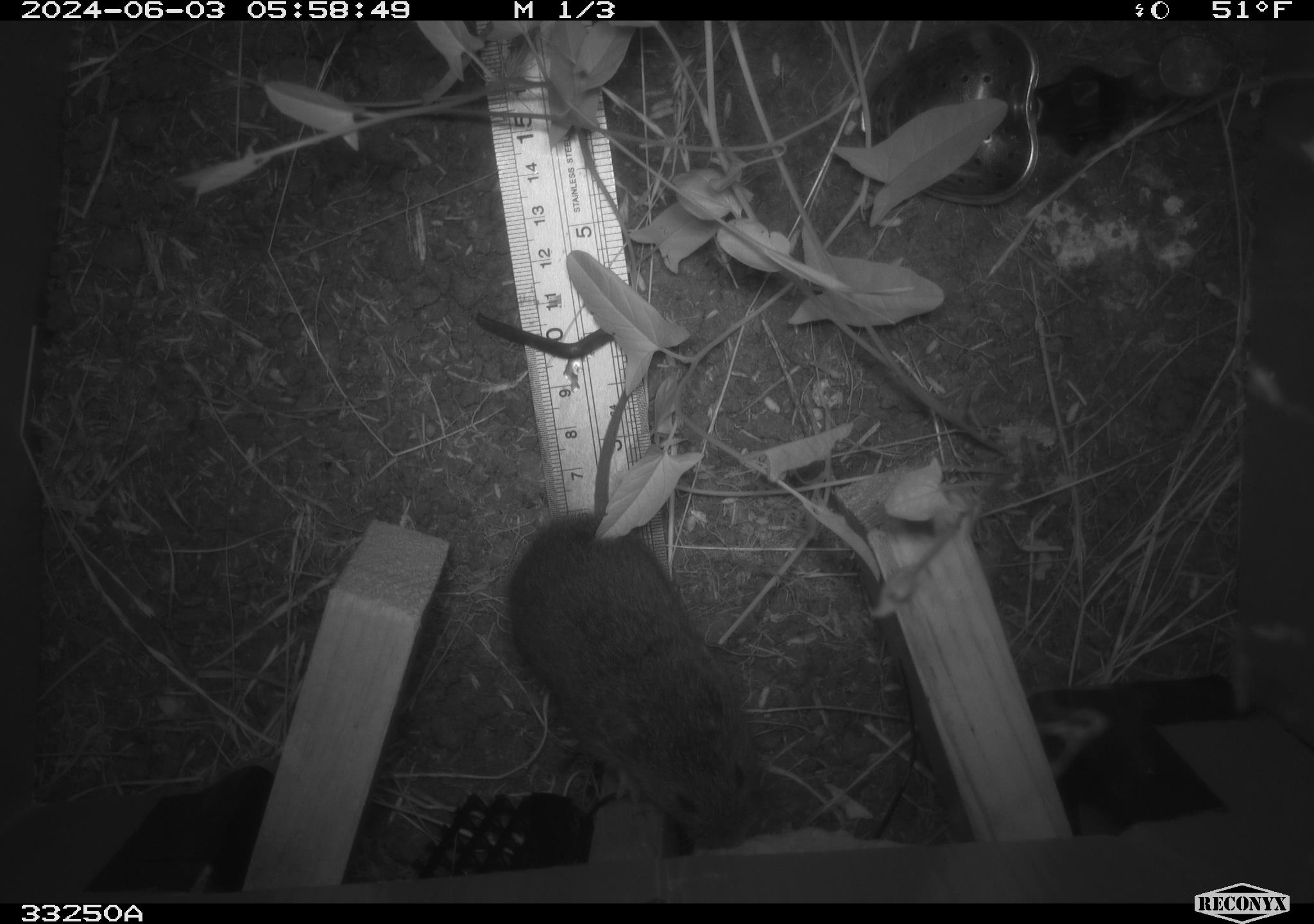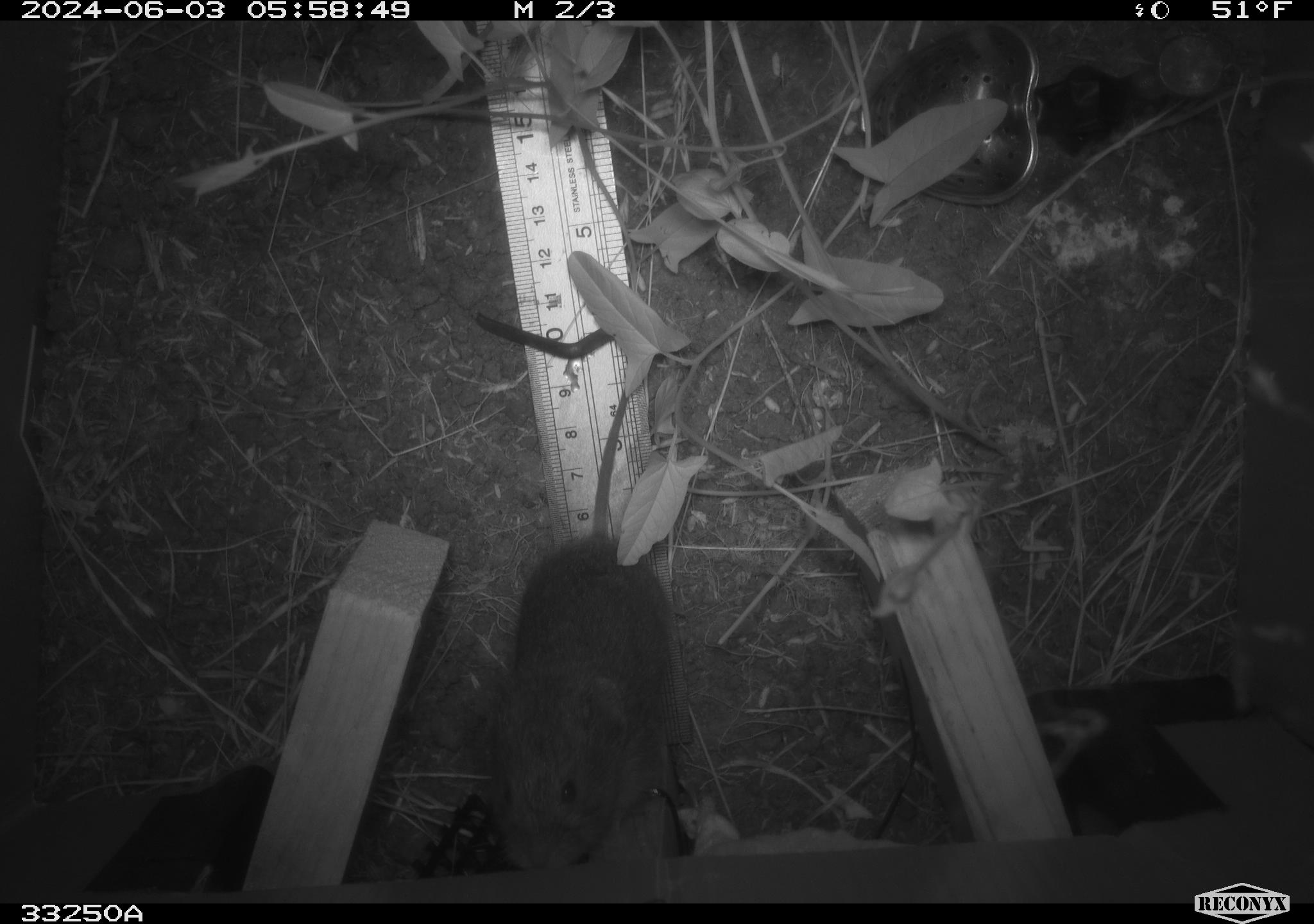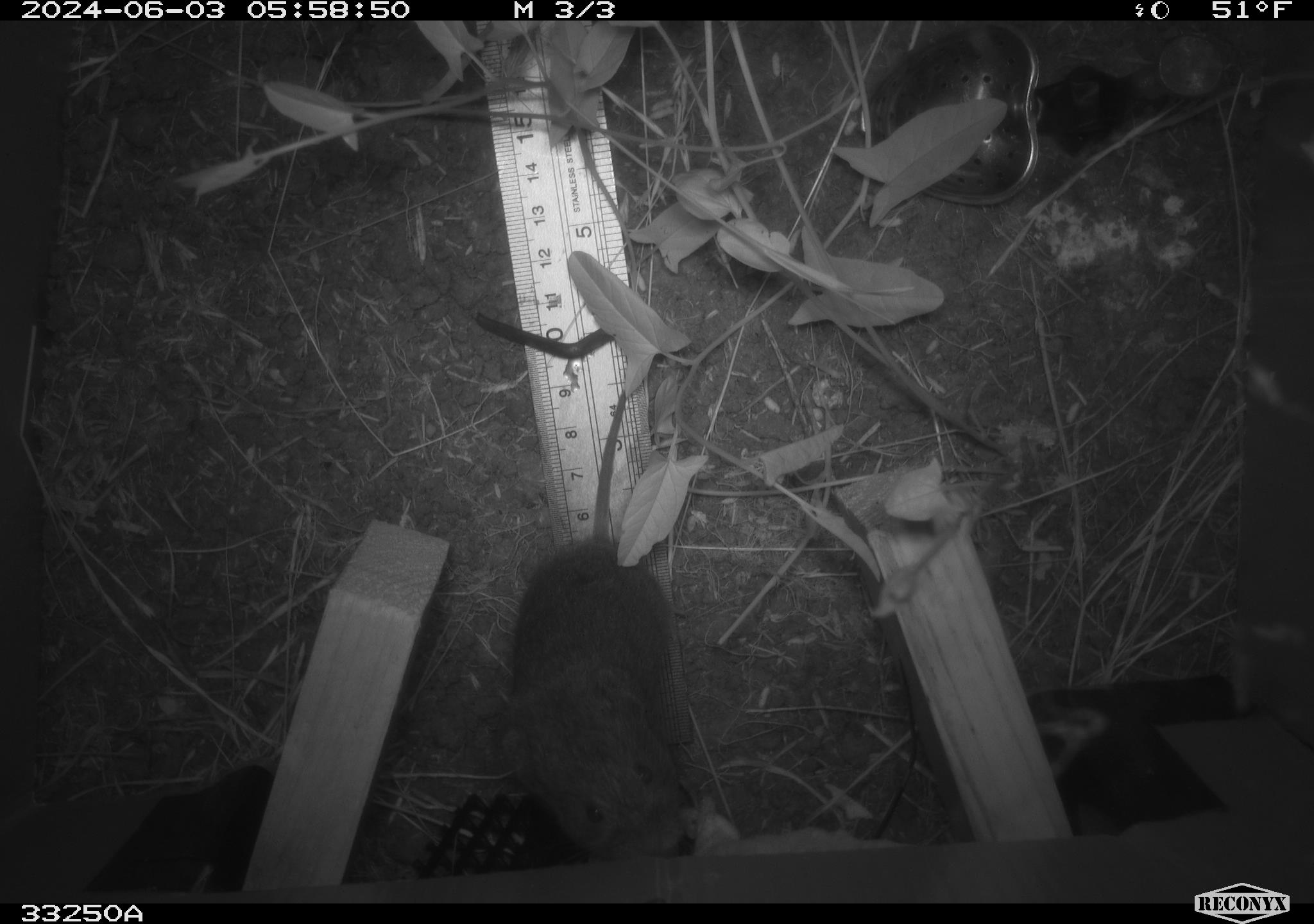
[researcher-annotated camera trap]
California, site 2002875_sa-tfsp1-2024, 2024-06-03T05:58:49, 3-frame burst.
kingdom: Animalia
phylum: Chordata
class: Mammalia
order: Rodentia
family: Cricetidae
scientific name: Arvicolinae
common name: voles, lemmings, and muskrats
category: arvicolinae subfamily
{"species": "arvicolinae subfamily (voles, lemmings, and muskrats) (Arvicolinae)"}